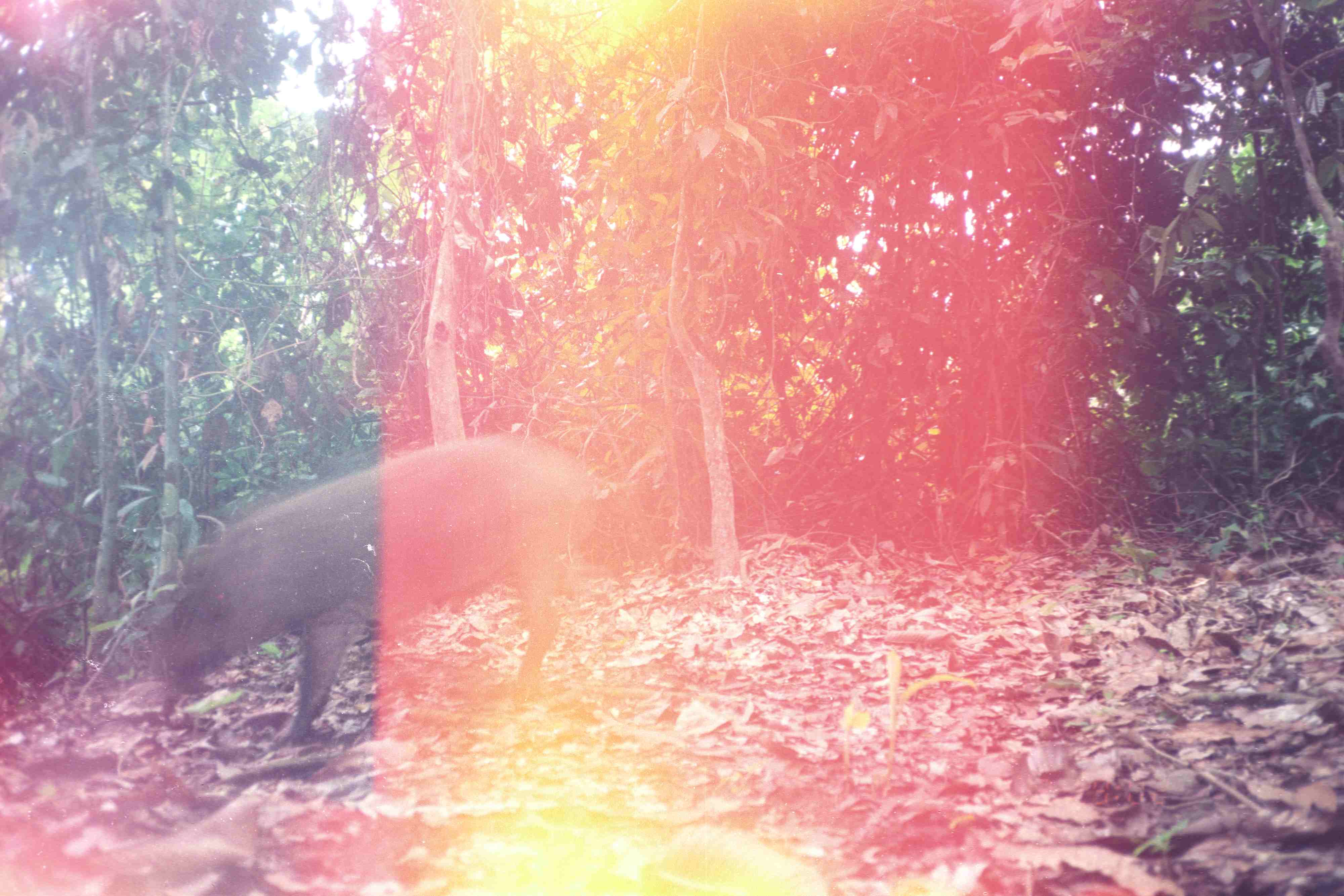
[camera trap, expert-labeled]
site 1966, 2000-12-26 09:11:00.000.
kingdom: Animalia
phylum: Chordata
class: Mammalia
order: Artiodactyla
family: Suidae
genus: Sus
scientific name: Sus scrofa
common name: wild boar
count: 1